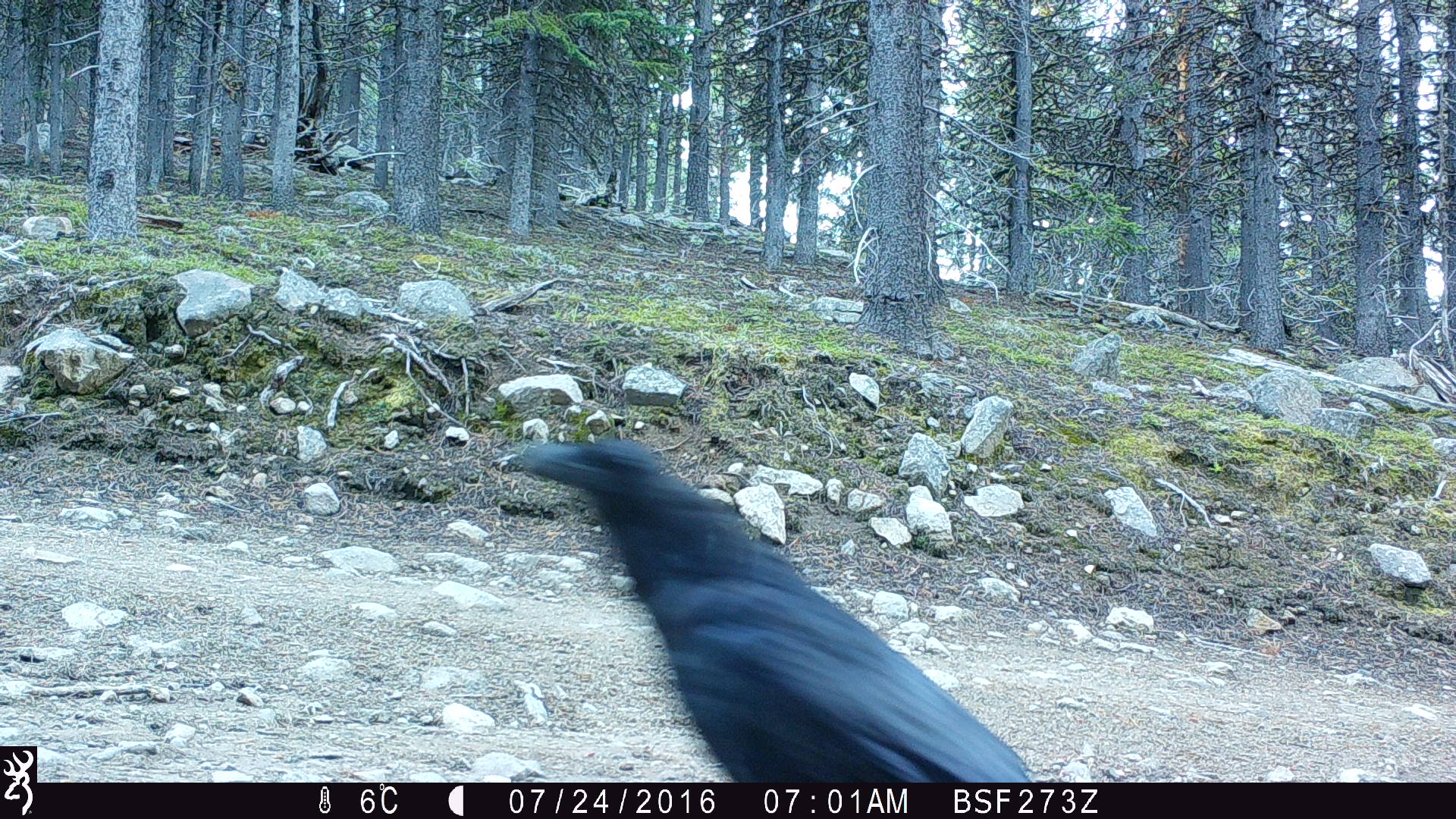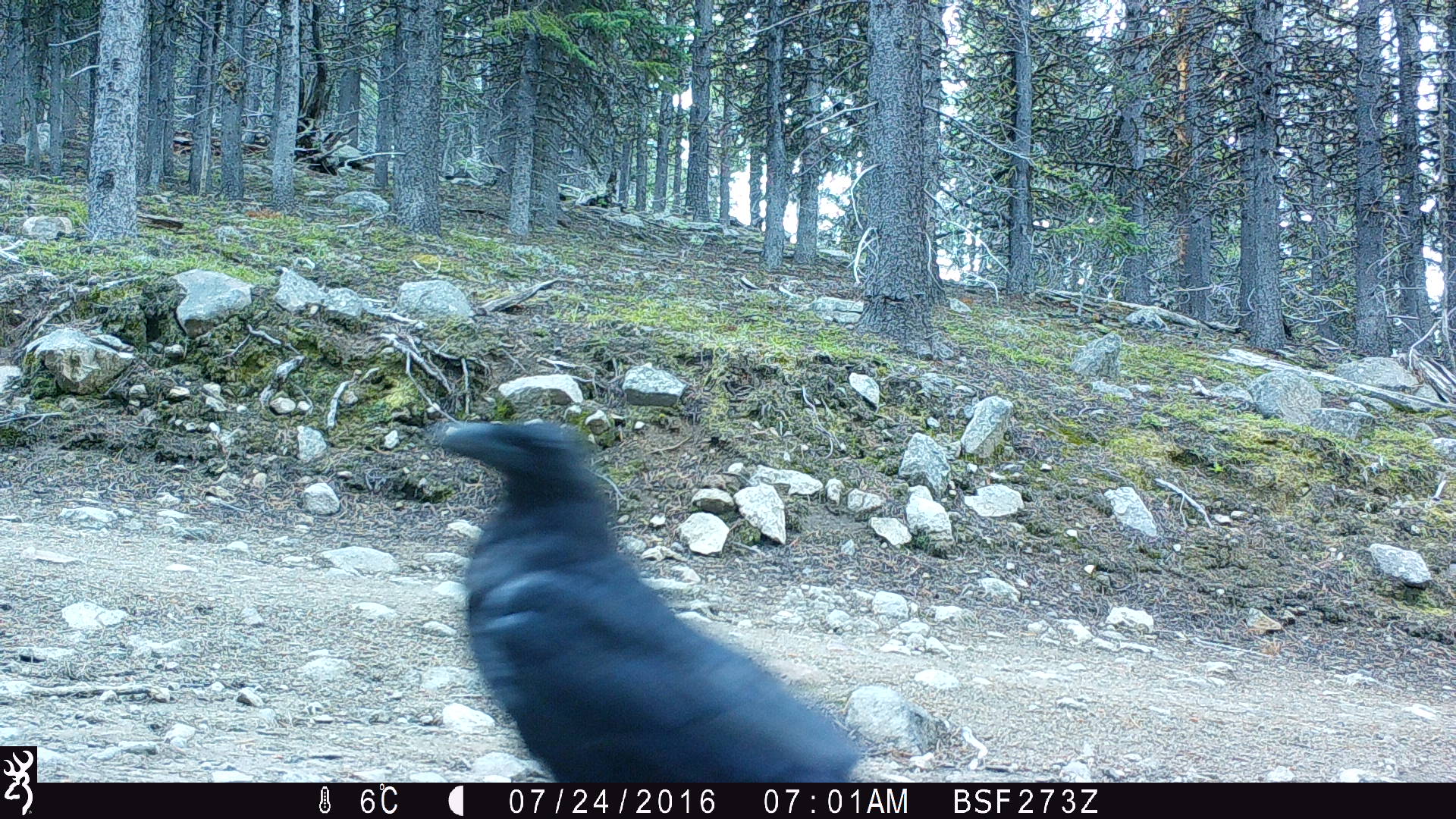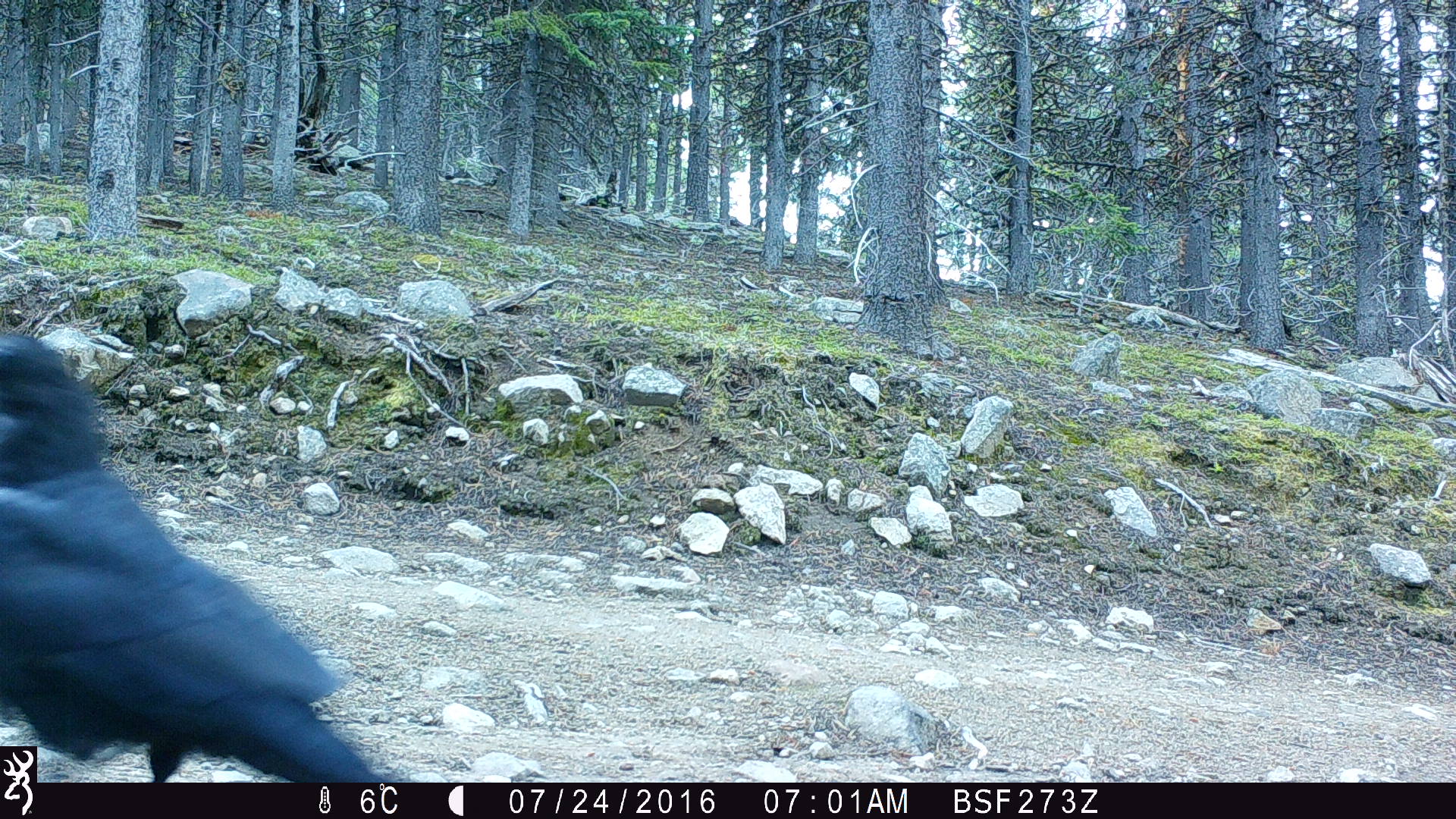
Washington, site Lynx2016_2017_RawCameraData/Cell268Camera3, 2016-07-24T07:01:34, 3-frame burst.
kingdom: Animalia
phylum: Chordata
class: Aves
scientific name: Aves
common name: birds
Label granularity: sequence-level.